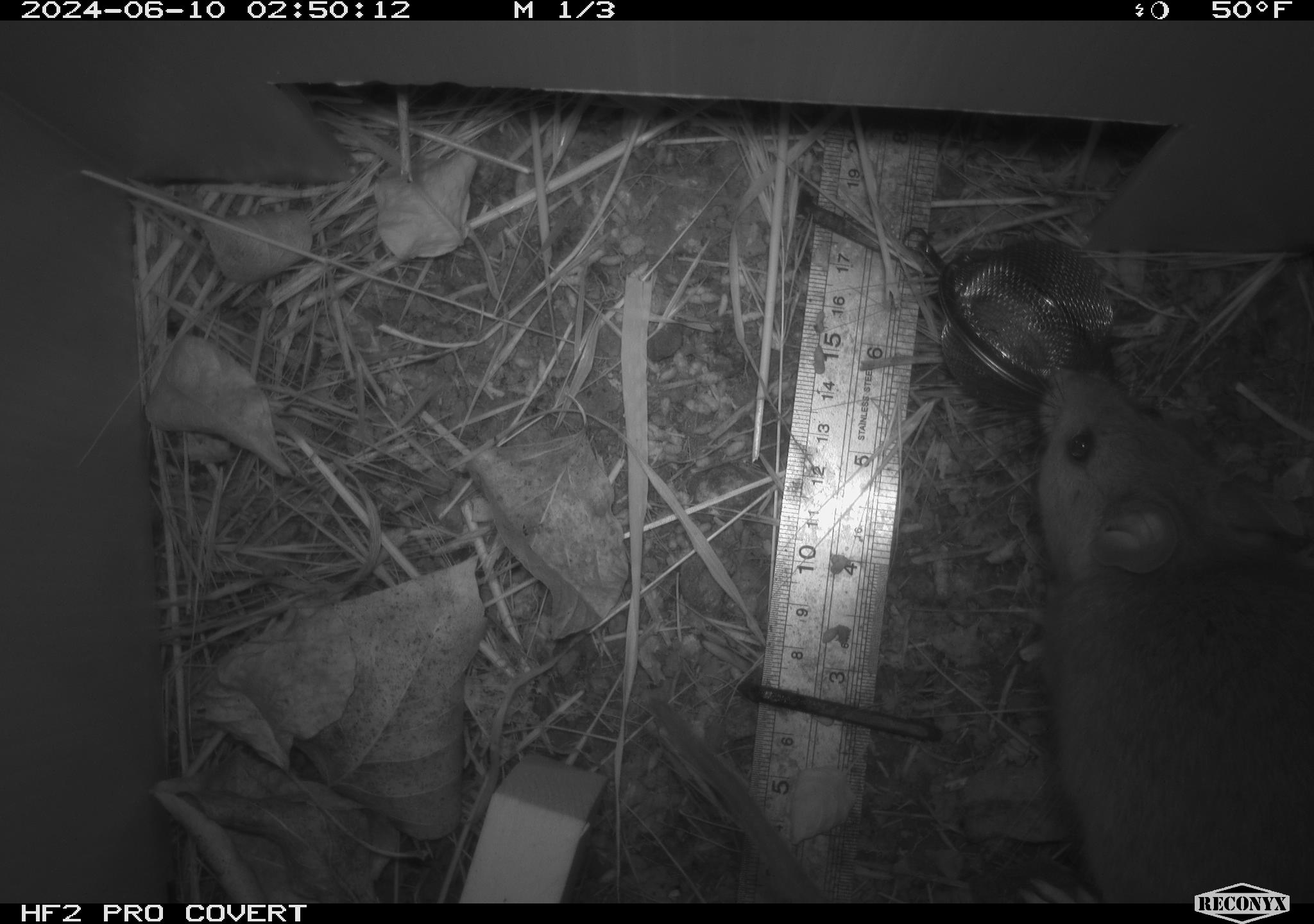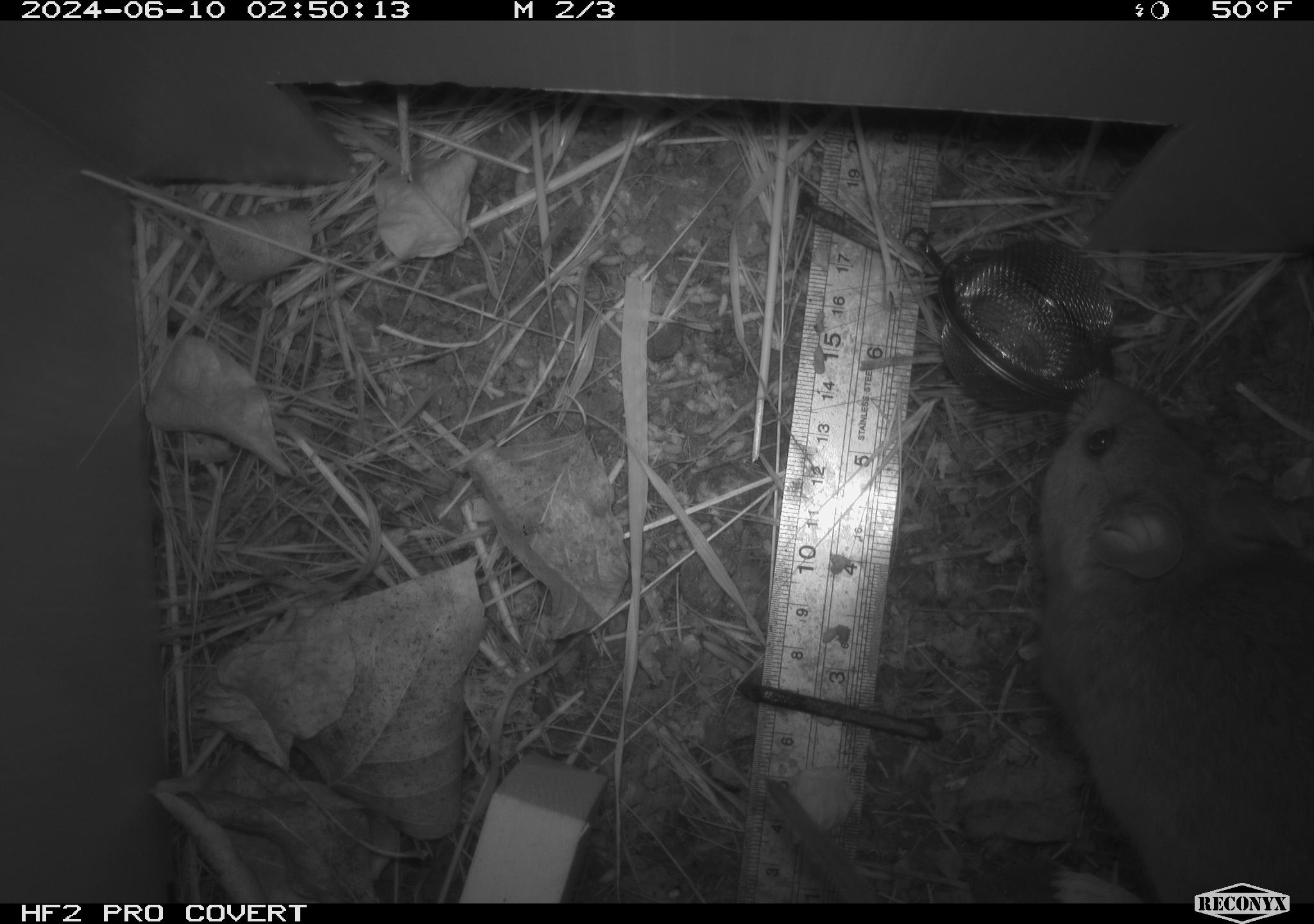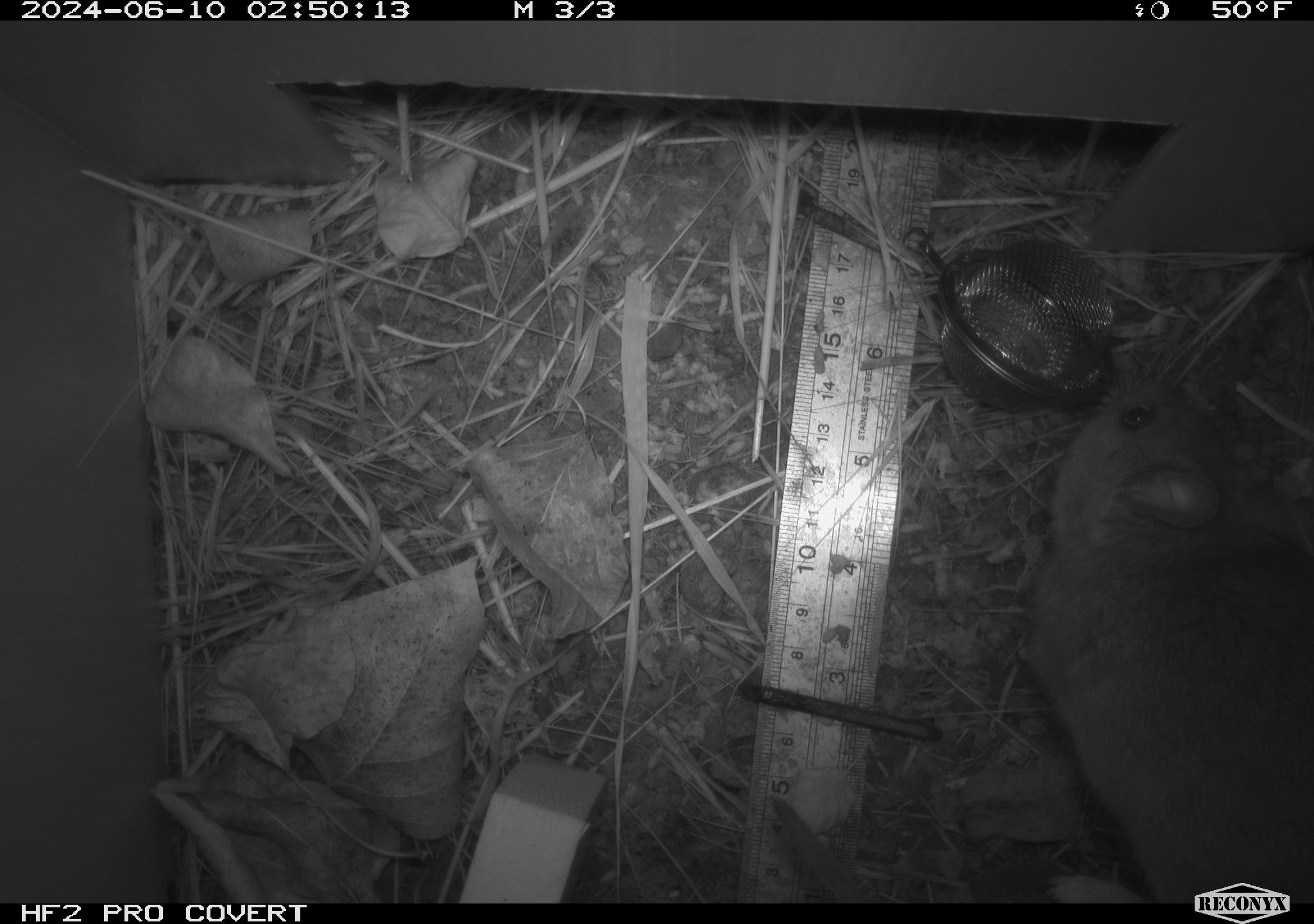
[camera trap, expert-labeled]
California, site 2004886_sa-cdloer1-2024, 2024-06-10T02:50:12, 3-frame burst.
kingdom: Animalia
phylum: Chordata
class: Mammalia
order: Rodentia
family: Cricetidae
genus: Neotoma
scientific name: Neotoma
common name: pack rat or woodrat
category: neotoma species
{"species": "neotoma species (pack rat or woodrat) (Neotoma)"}